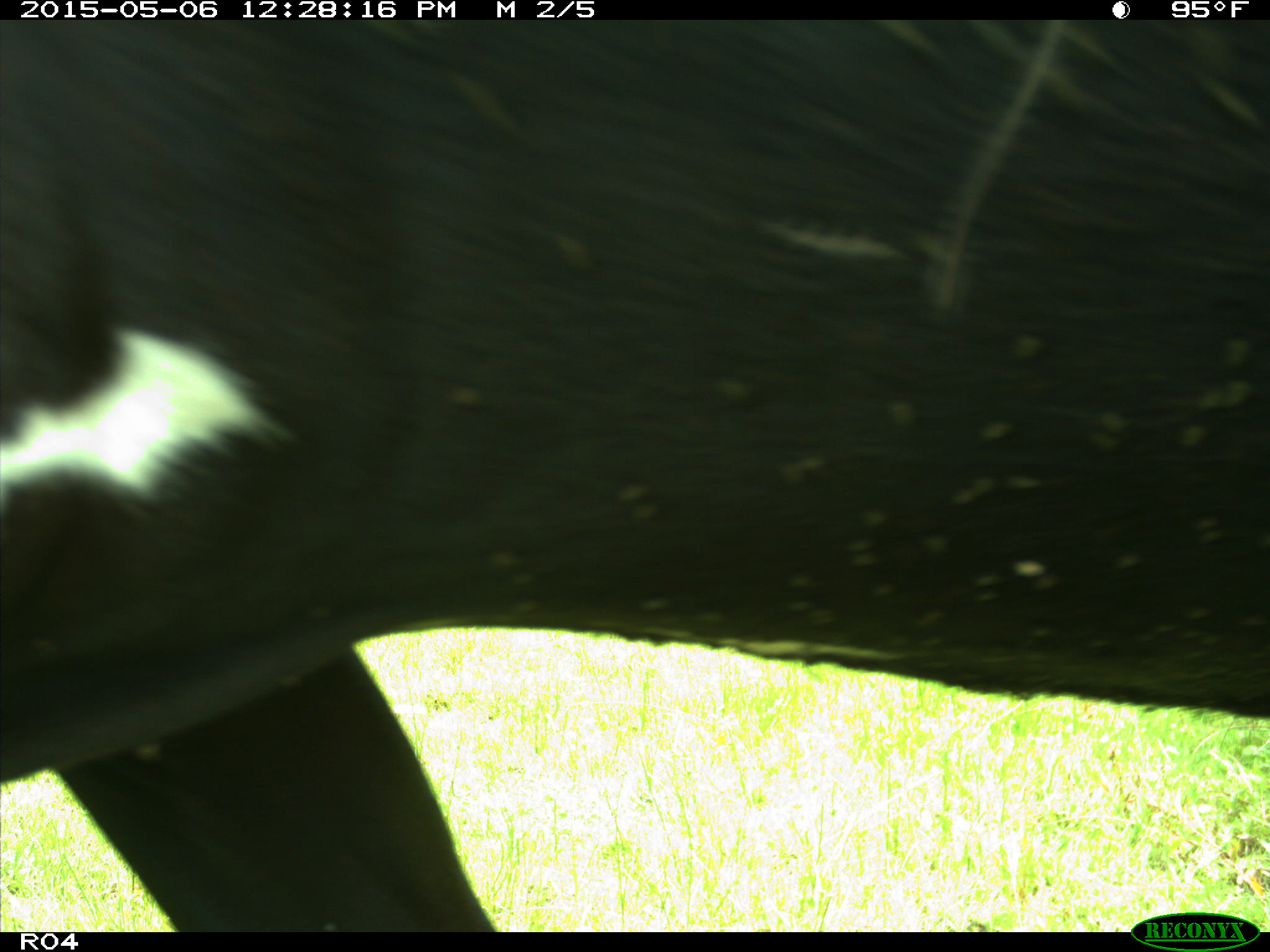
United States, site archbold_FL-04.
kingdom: Animalia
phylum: Chordata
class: Mammalia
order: Artiodactyla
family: Bovidae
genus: Bos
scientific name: Bos taurus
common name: domestic cow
Bos taurus (domestic cow).